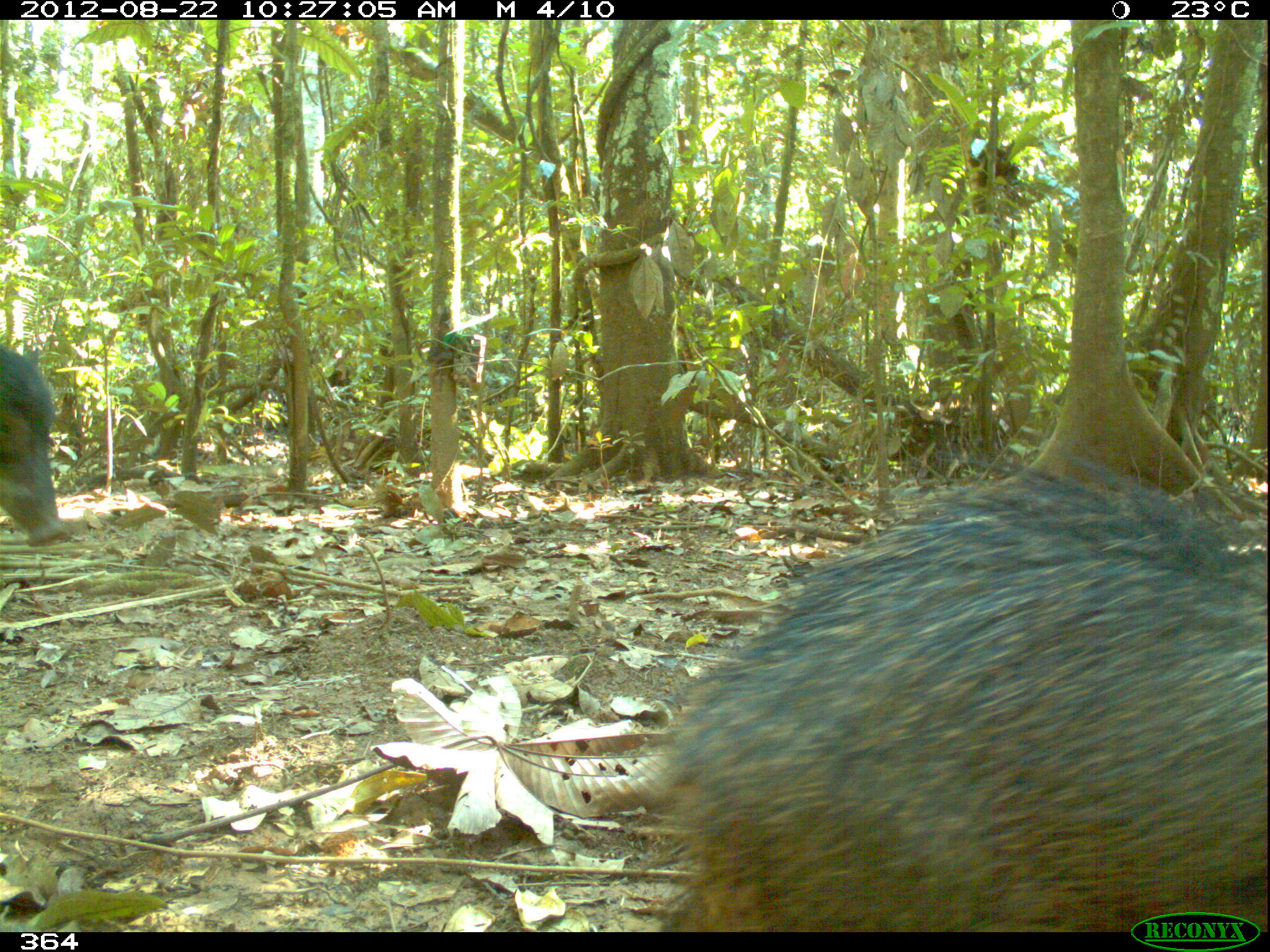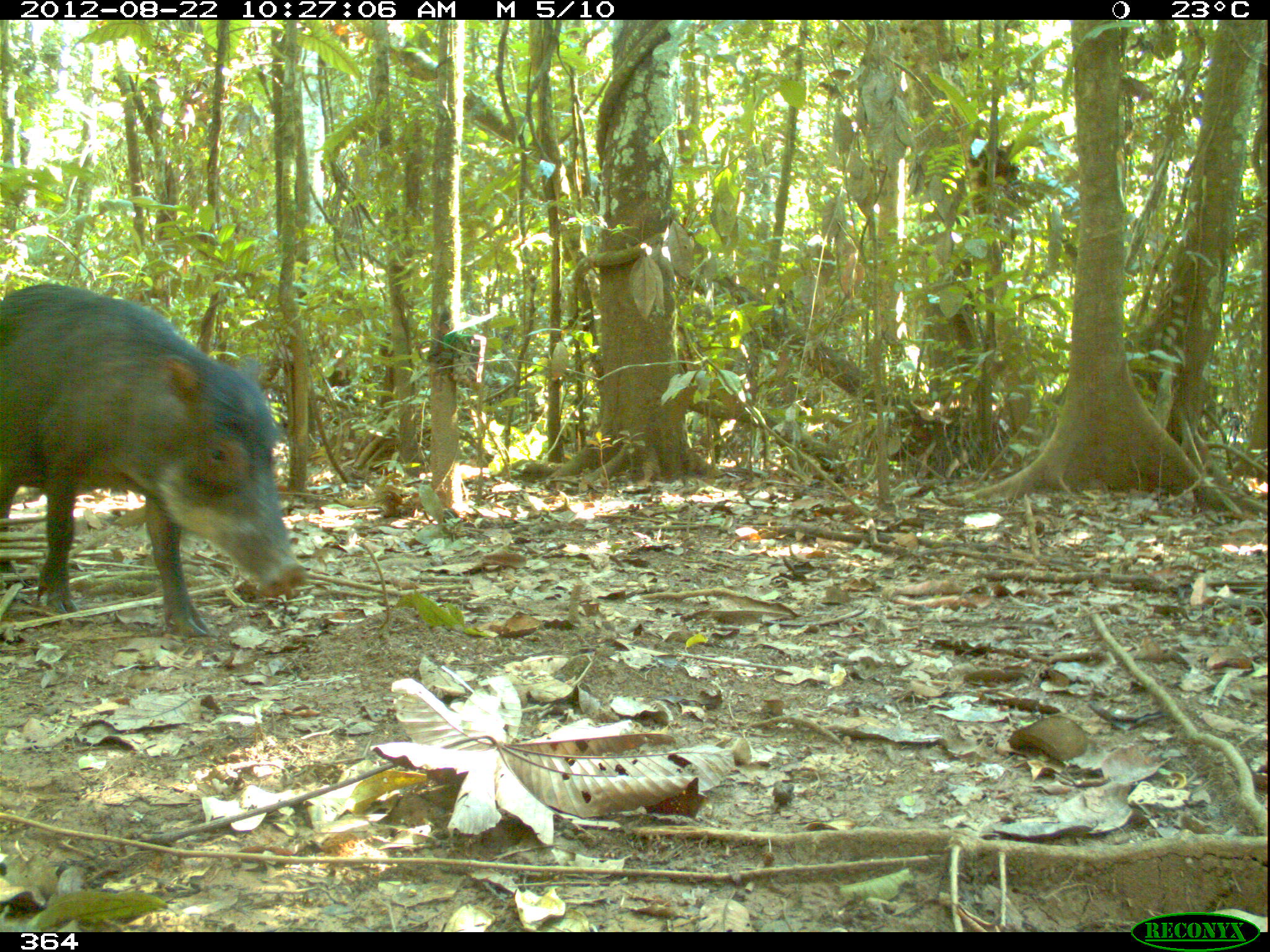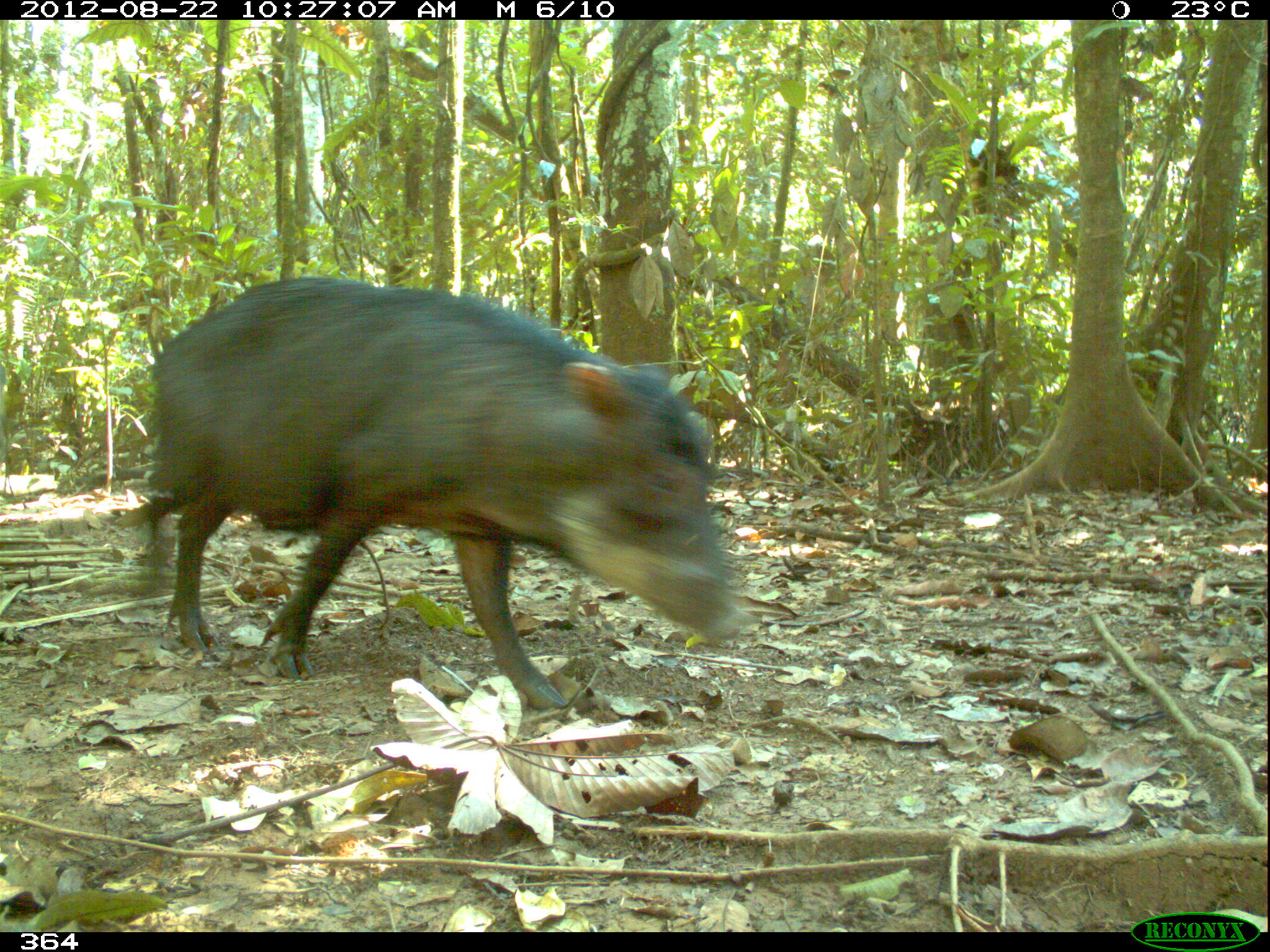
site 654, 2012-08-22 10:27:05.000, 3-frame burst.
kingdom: Animalia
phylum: Chordata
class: Mammalia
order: Artiodactyla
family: Tayassuidae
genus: Tayassu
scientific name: Tayassu pecari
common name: white-lipped peccary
Tayassu pecari (white-lipped peccary).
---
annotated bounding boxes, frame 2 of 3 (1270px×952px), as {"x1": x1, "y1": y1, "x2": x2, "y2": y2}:
tayassu pecari: {"x1": 0, "y1": 283, "x2": 308, "y2": 635}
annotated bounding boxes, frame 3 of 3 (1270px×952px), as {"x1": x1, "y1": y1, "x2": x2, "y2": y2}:
tayassu pecari: {"x1": 140, "y1": 277, "x2": 755, "y2": 708}